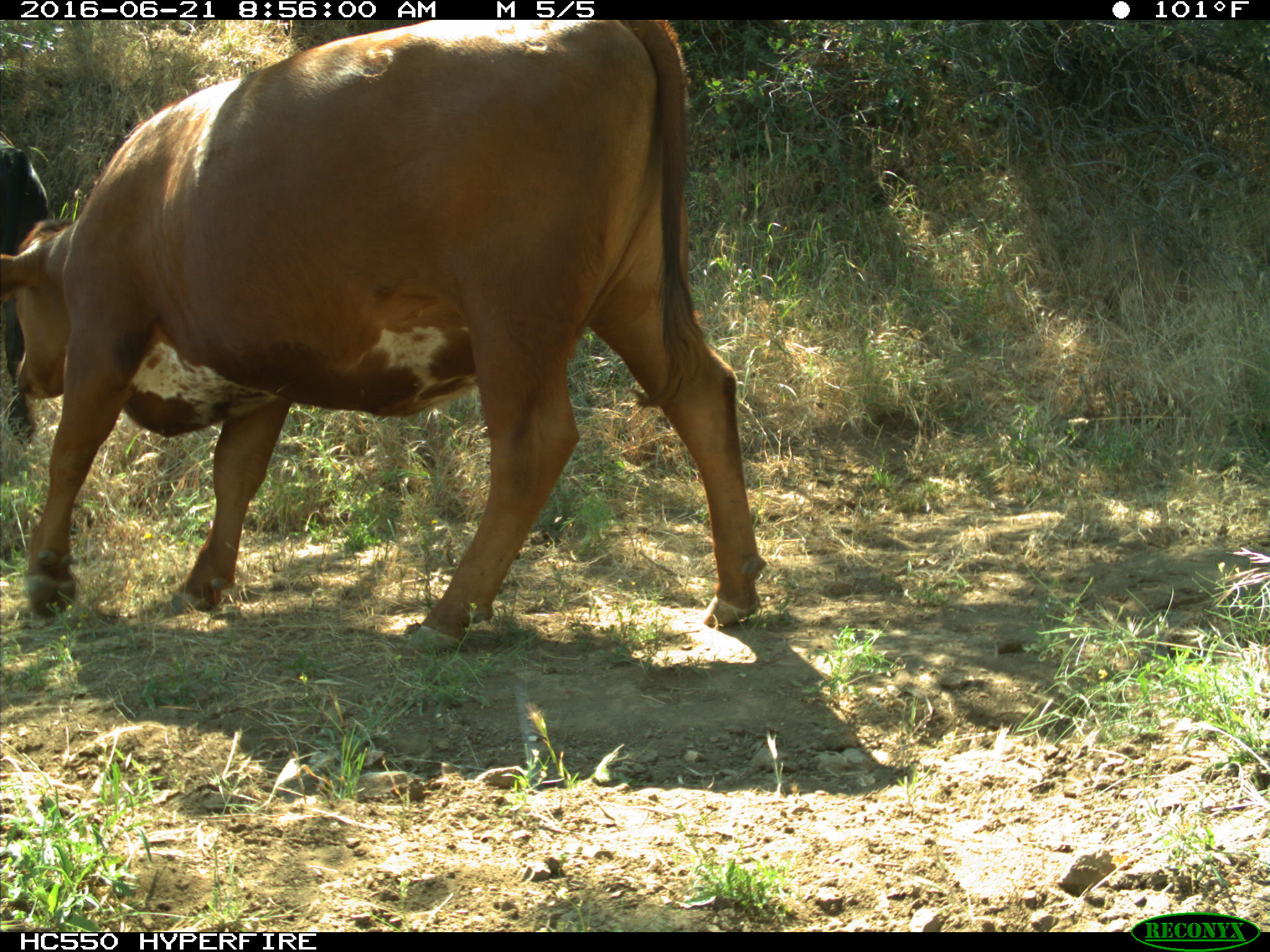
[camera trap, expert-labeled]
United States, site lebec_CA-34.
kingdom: Animalia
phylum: Chordata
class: Mammalia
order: Artiodactyla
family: Bovidae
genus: Bos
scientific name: Bos taurus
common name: domestic cow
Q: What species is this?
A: Bos taurus (domestic cow).